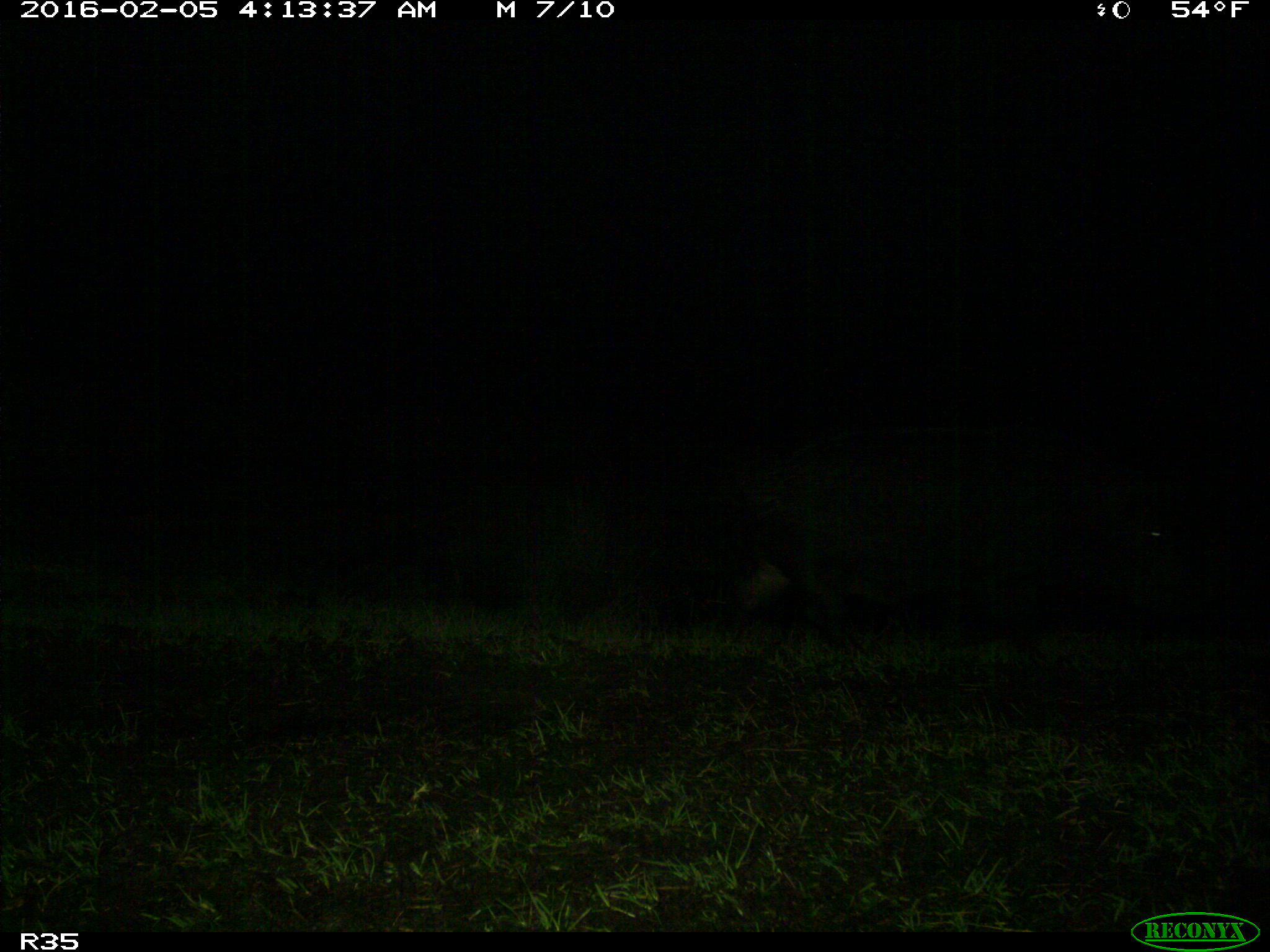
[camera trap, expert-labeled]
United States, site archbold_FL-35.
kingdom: Animalia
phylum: Chordata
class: Mammalia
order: Artiodactyla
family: Suidae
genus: Sus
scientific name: Sus scrofa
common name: wild boar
Sus scrofa (wild boar).